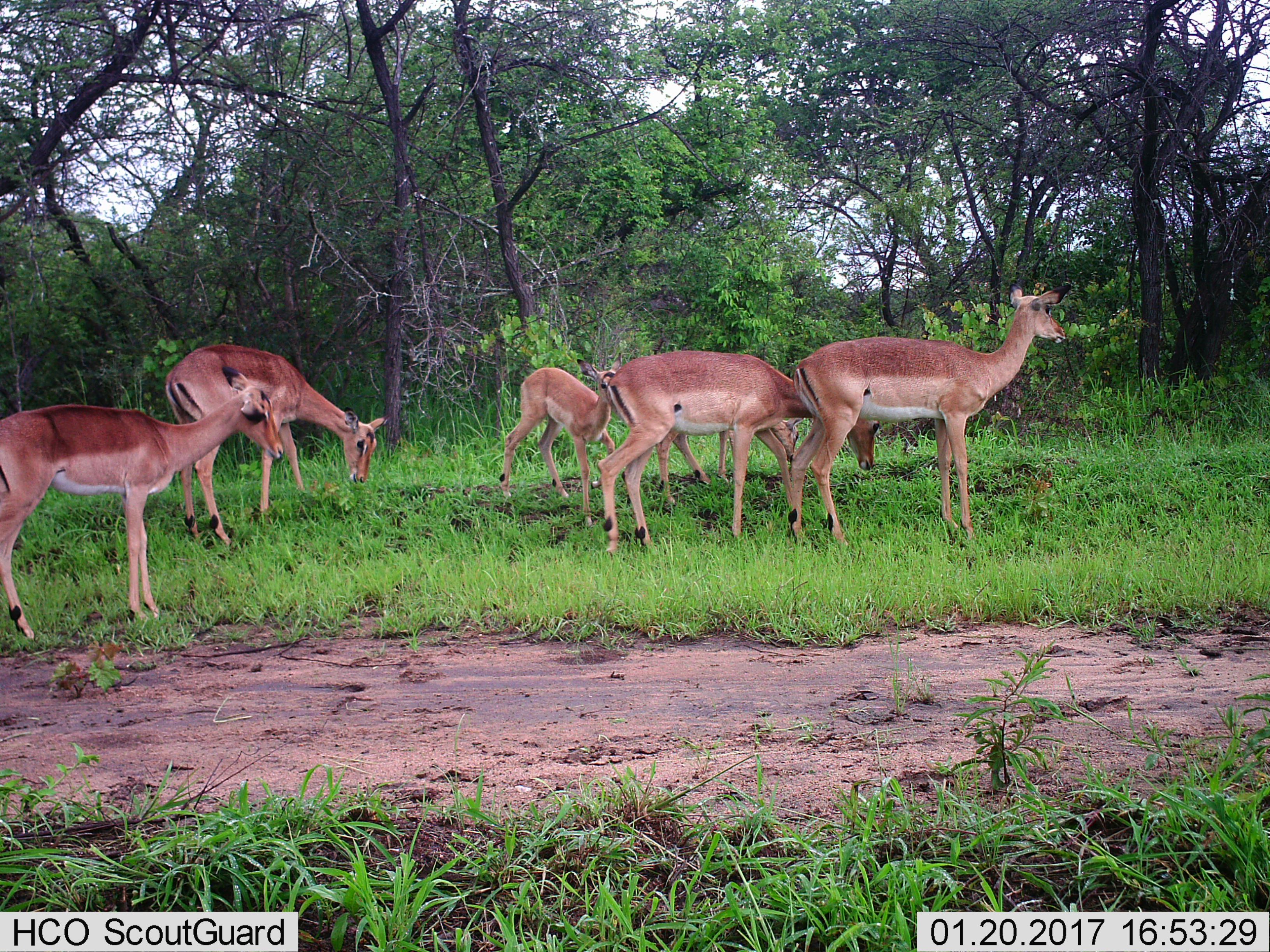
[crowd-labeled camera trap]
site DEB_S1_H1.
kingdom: Animalia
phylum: Chordata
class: Mammalia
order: Artiodactyla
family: Bovidae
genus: Aepyceros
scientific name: Aepyceros melampus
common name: impala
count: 6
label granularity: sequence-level